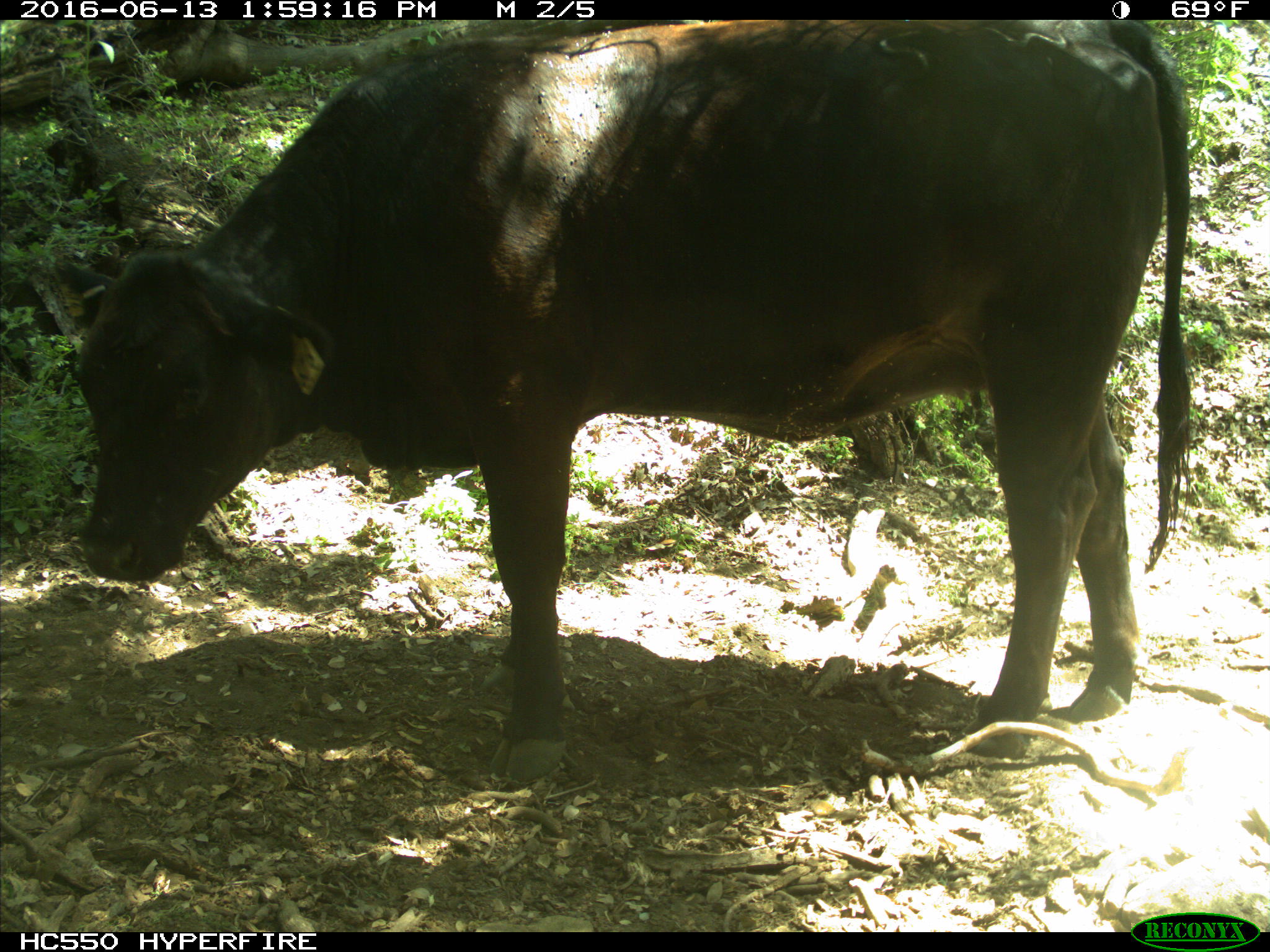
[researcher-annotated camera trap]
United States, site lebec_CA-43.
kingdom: Animalia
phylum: Chordata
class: Mammalia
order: Artiodactyla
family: Bovidae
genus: Bos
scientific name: Bos taurus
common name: domestic cow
Bos taurus (domestic cow).